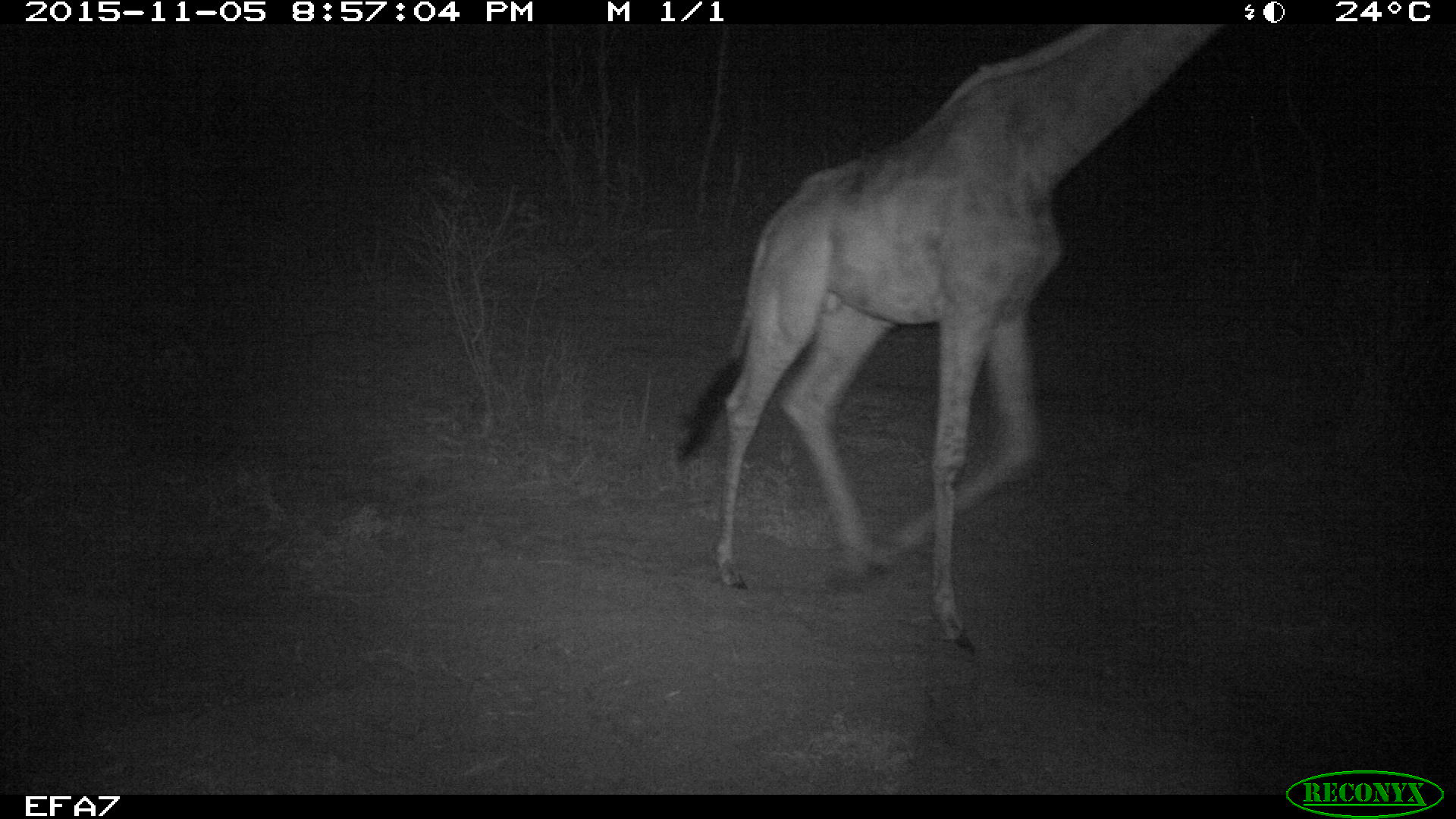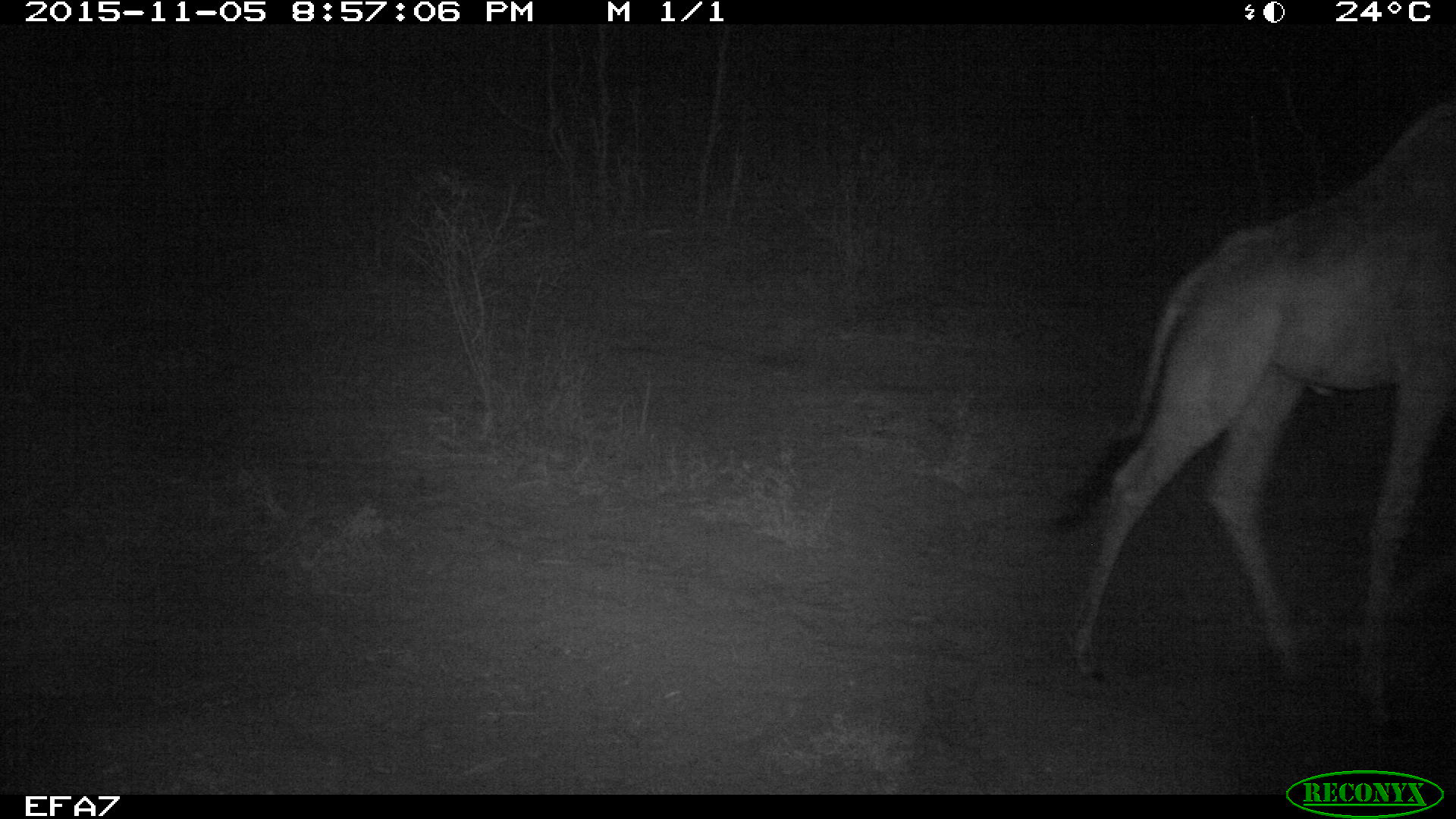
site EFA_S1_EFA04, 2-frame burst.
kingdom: Animalia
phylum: Chordata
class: Mammalia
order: Artiodactyla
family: Giraffidae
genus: Giraffa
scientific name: Giraffa camelopardalis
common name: giraffe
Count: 1.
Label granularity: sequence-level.